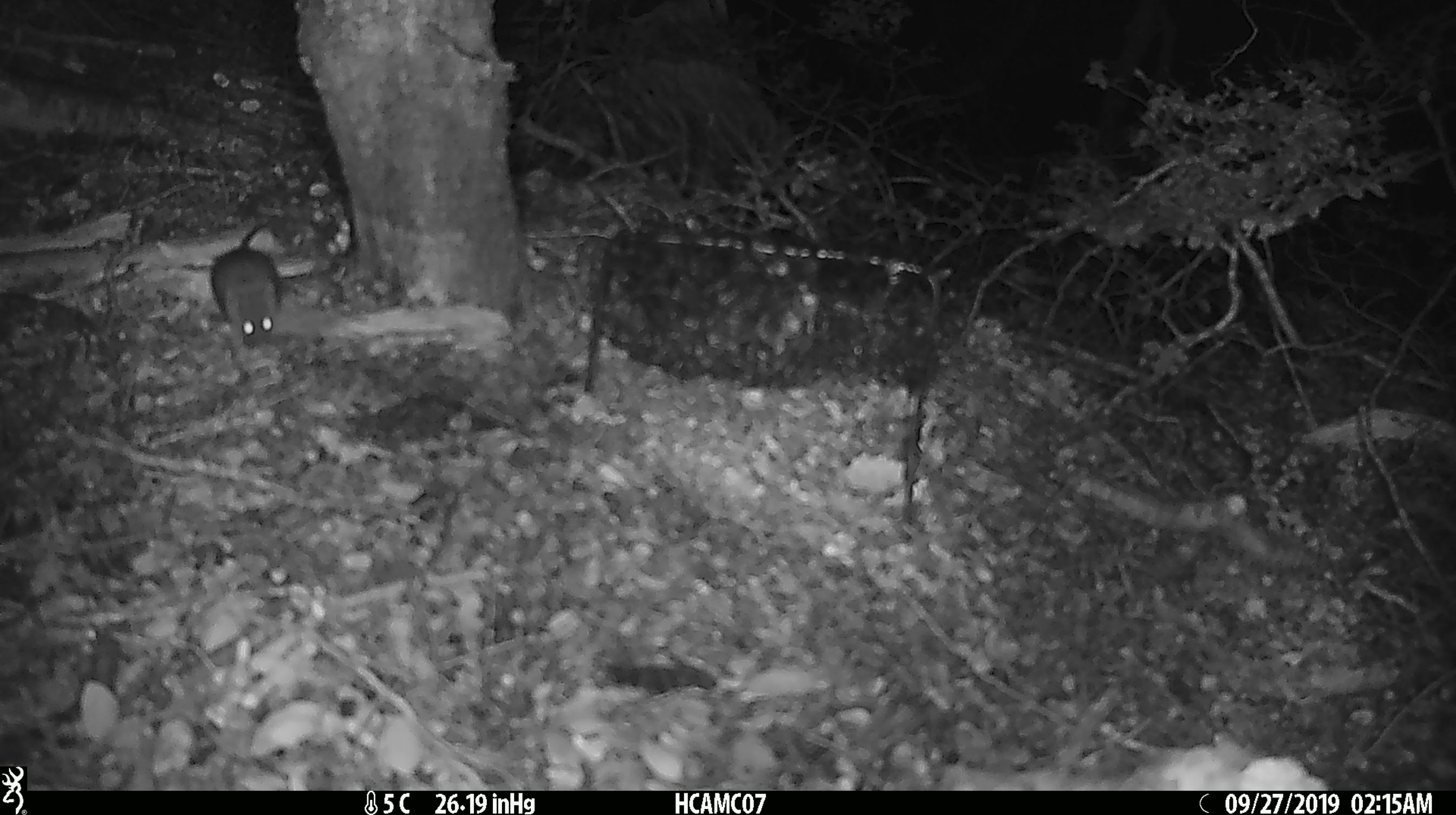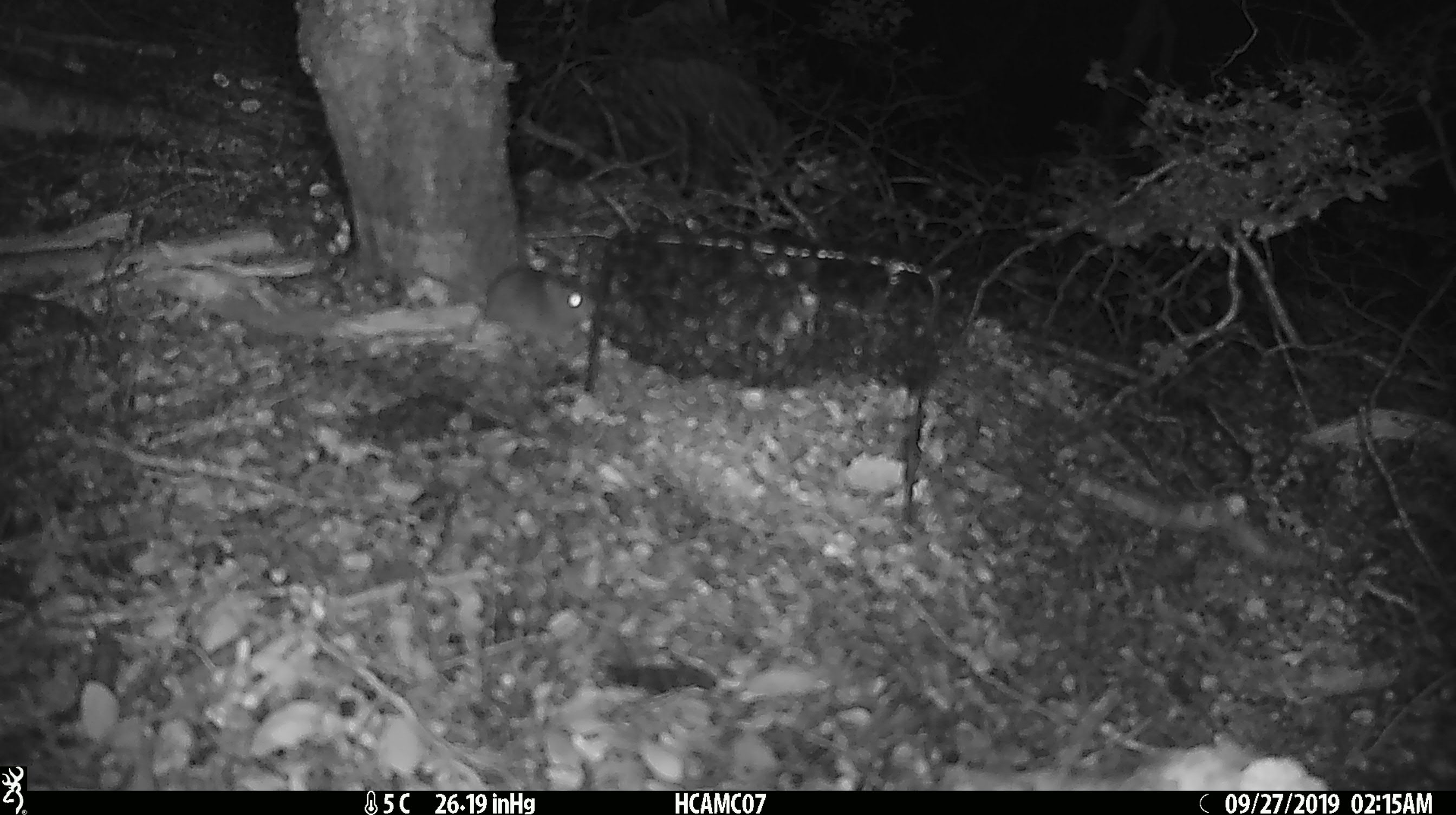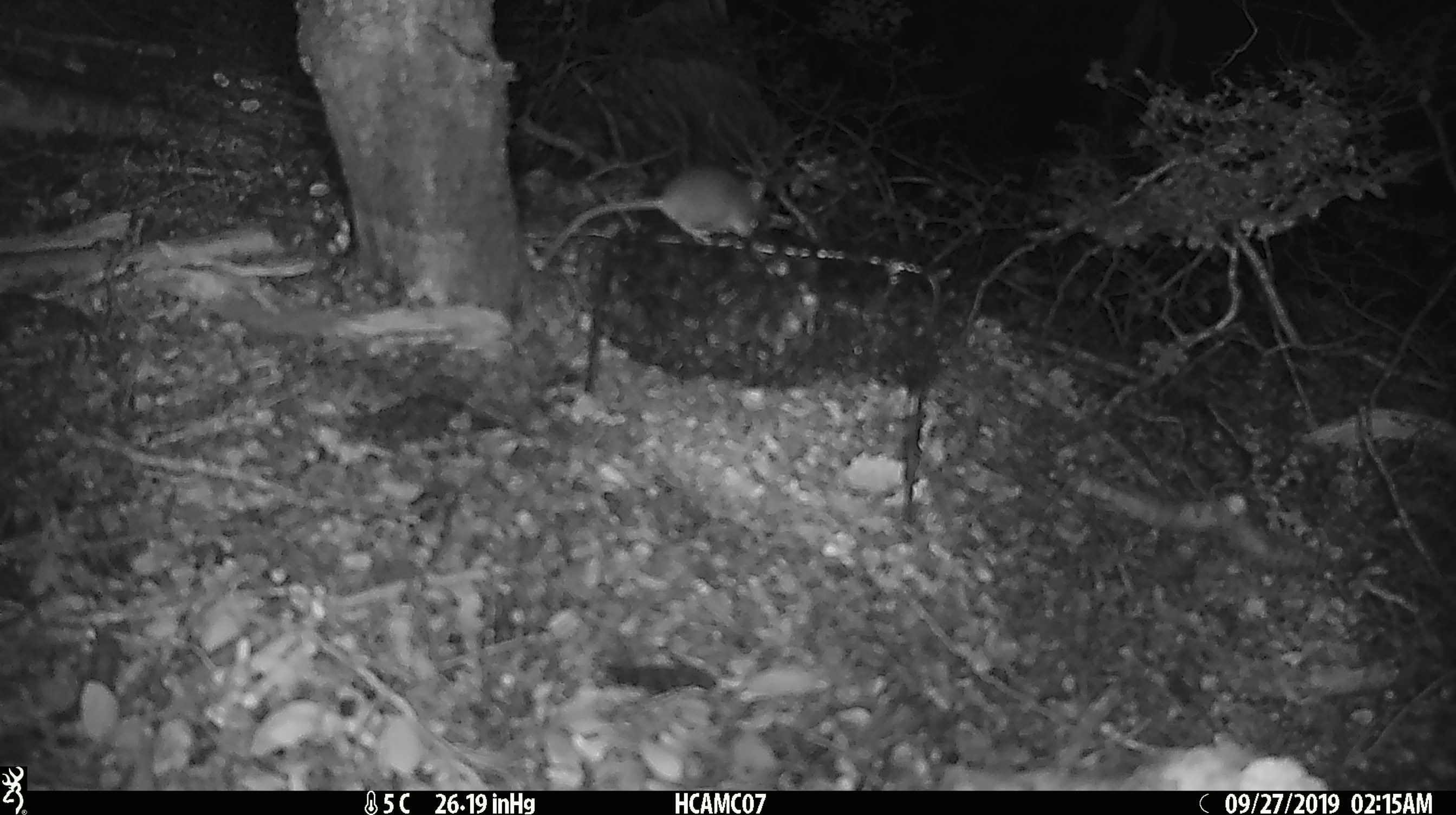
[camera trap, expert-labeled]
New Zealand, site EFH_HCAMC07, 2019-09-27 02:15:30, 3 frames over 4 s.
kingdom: Animalia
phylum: Chordata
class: Mammalia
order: Rodentia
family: Muridae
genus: Mus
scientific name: Mus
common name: mouse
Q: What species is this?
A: Mouse (Mus).